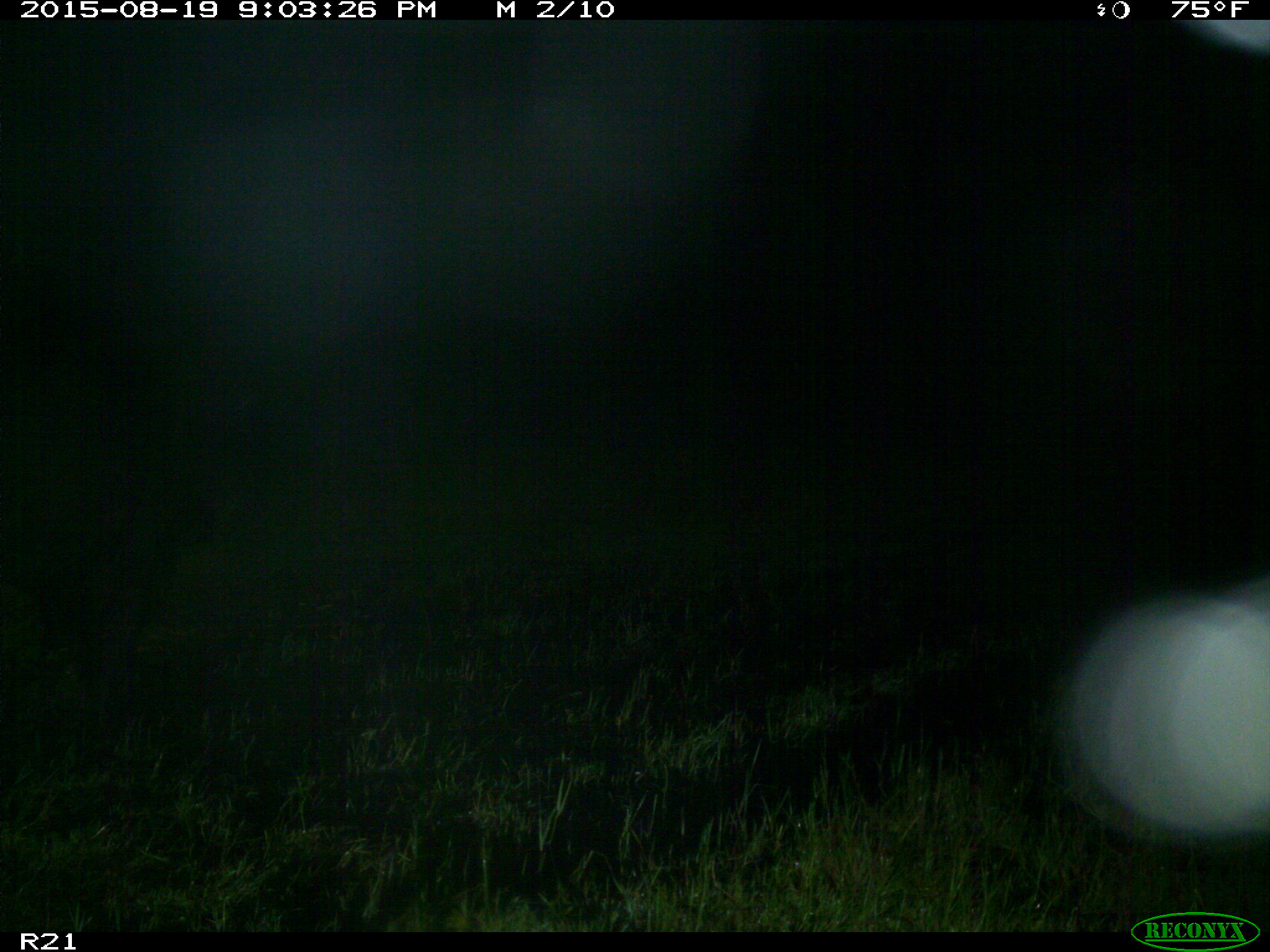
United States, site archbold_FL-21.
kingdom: Animalia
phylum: Chordata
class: Mammalia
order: Artiodactyla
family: Bovidae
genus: Bos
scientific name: Bos taurus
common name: domestic cow